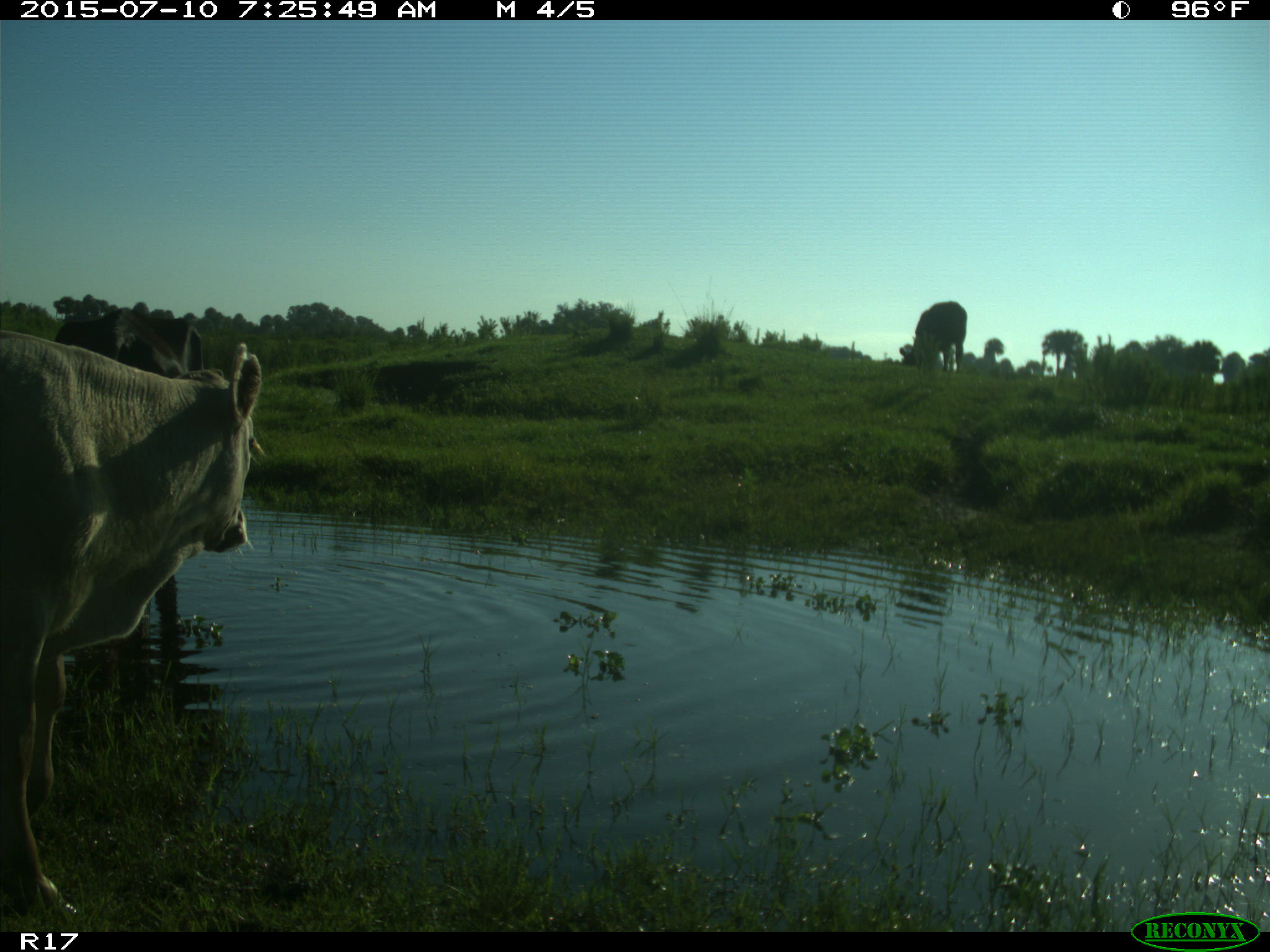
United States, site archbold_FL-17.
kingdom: Animalia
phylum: Chordata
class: Mammalia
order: Artiodactyla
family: Bovidae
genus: Bos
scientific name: Bos taurus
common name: domestic cow